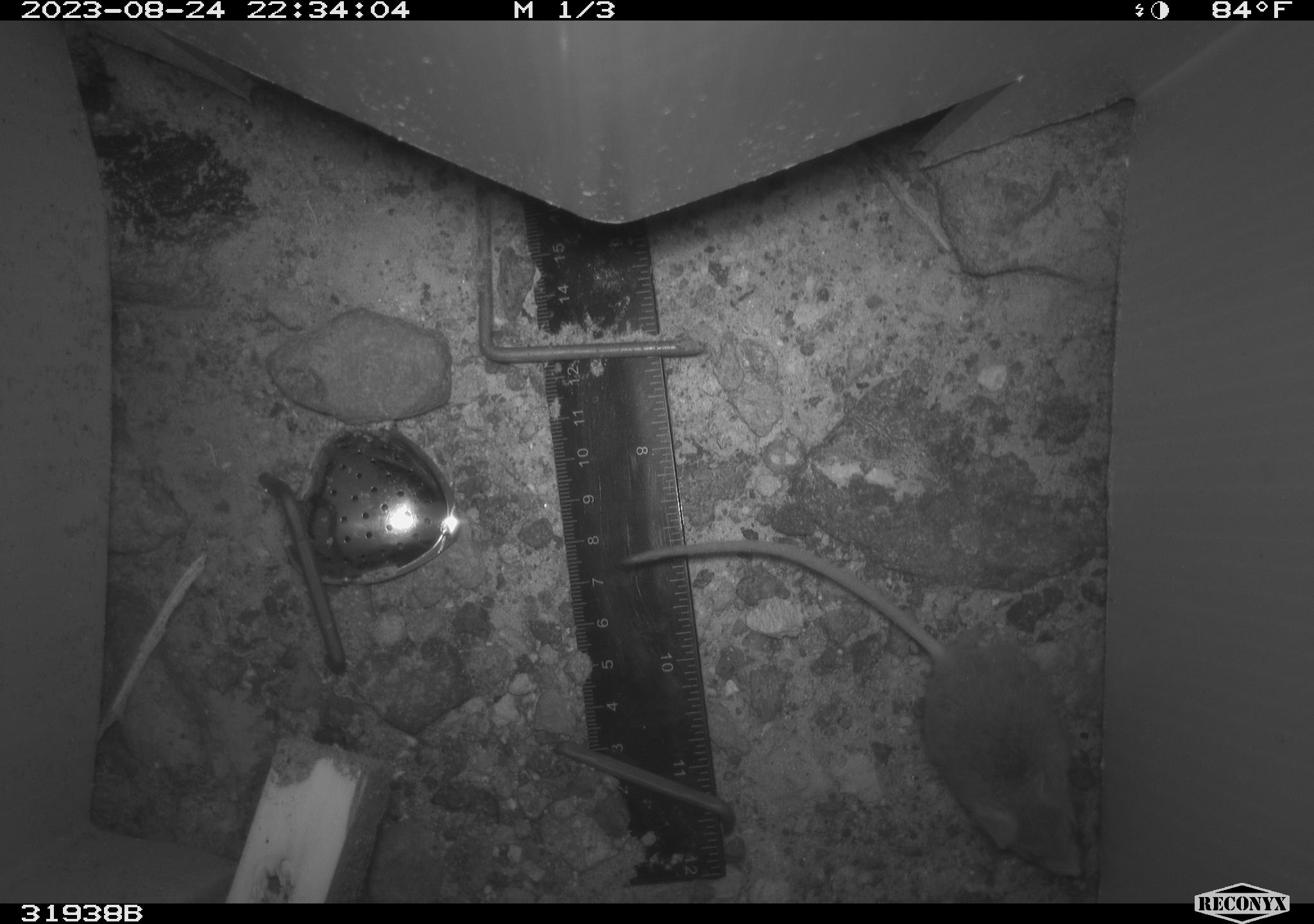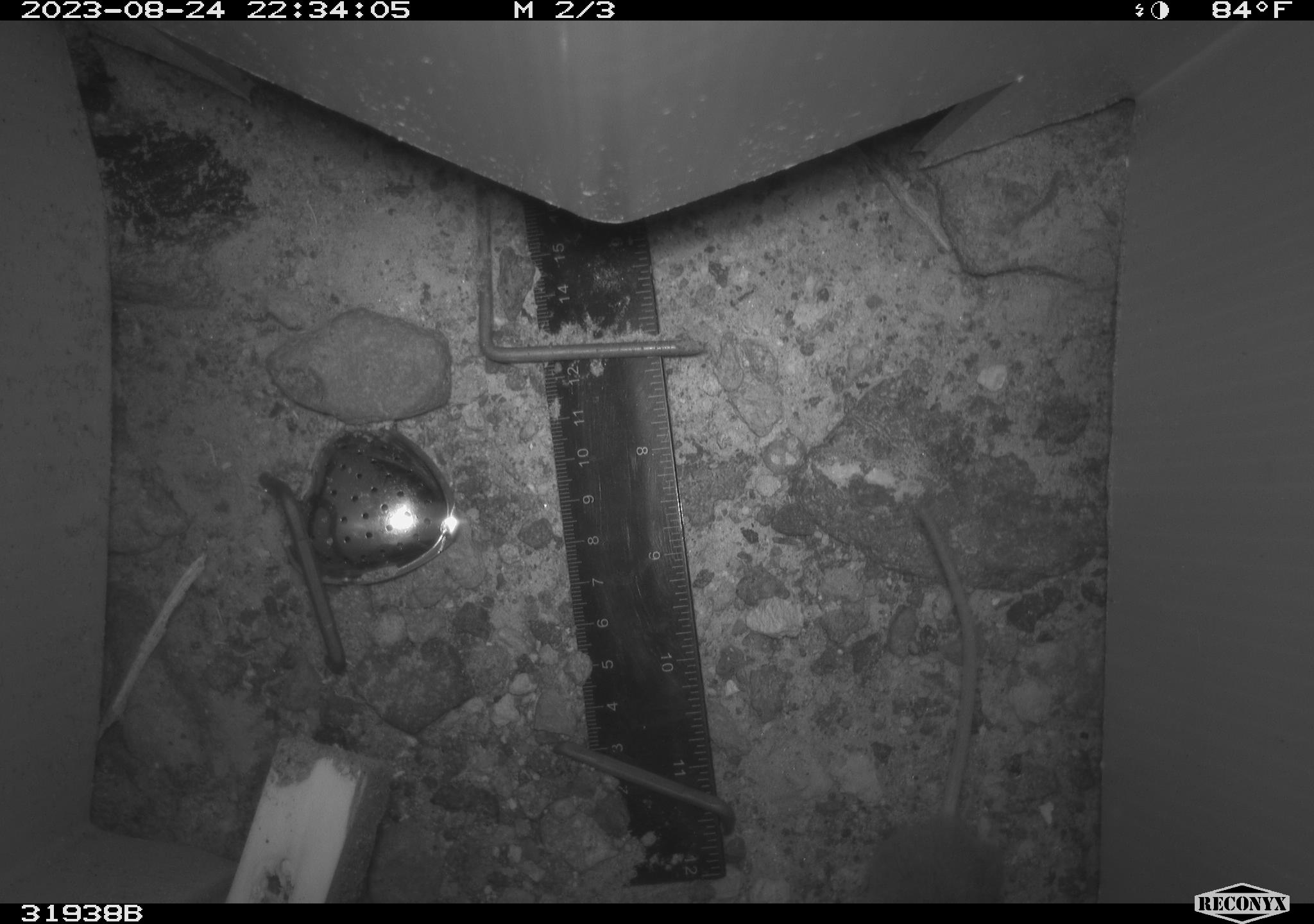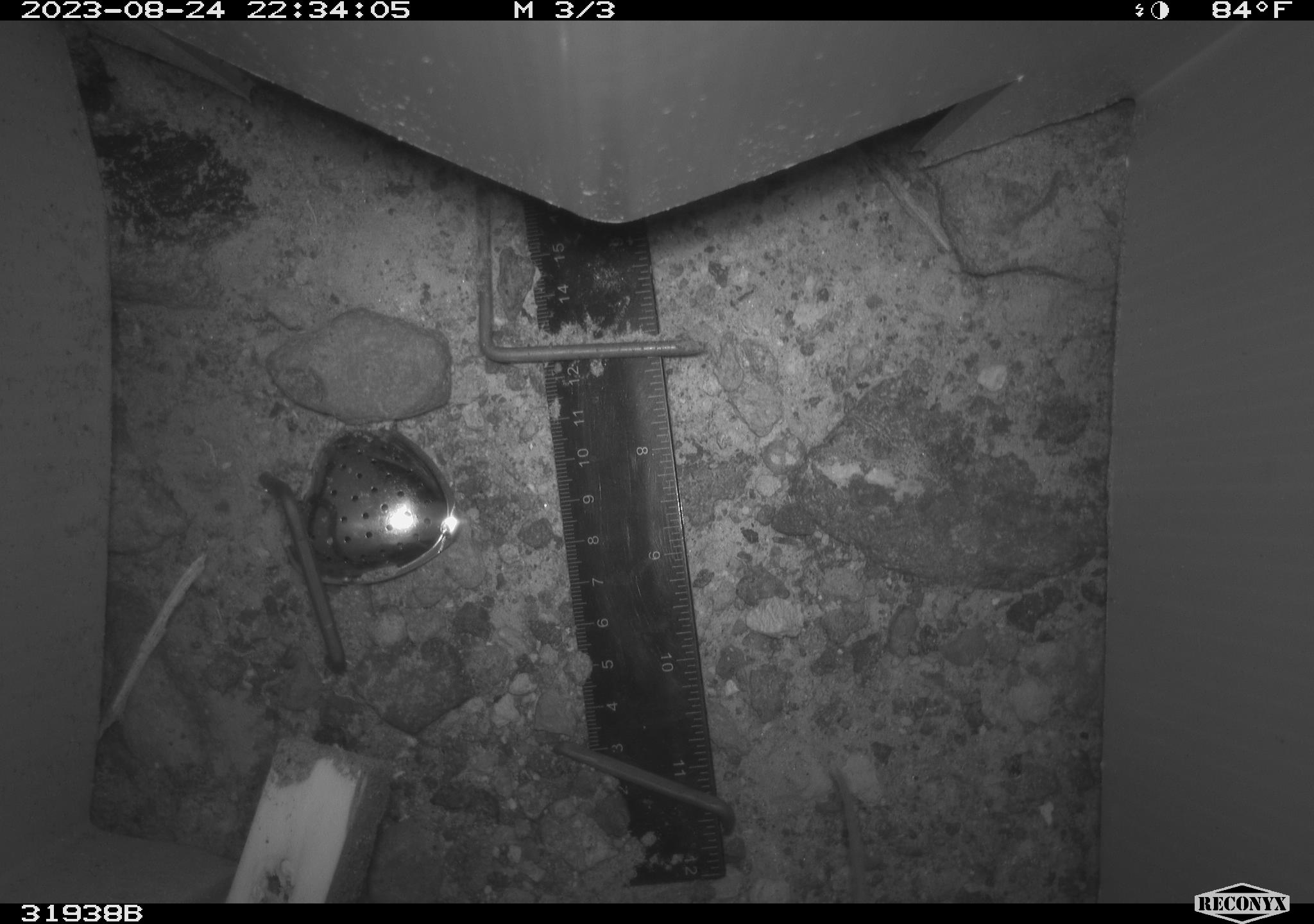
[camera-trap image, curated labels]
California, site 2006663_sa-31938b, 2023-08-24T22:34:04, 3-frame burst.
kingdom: Animalia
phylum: Chordata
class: Mammalia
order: Rodentia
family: Cricetidae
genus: Peromyscus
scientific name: Peromyscus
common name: deer mice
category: peromyscus species